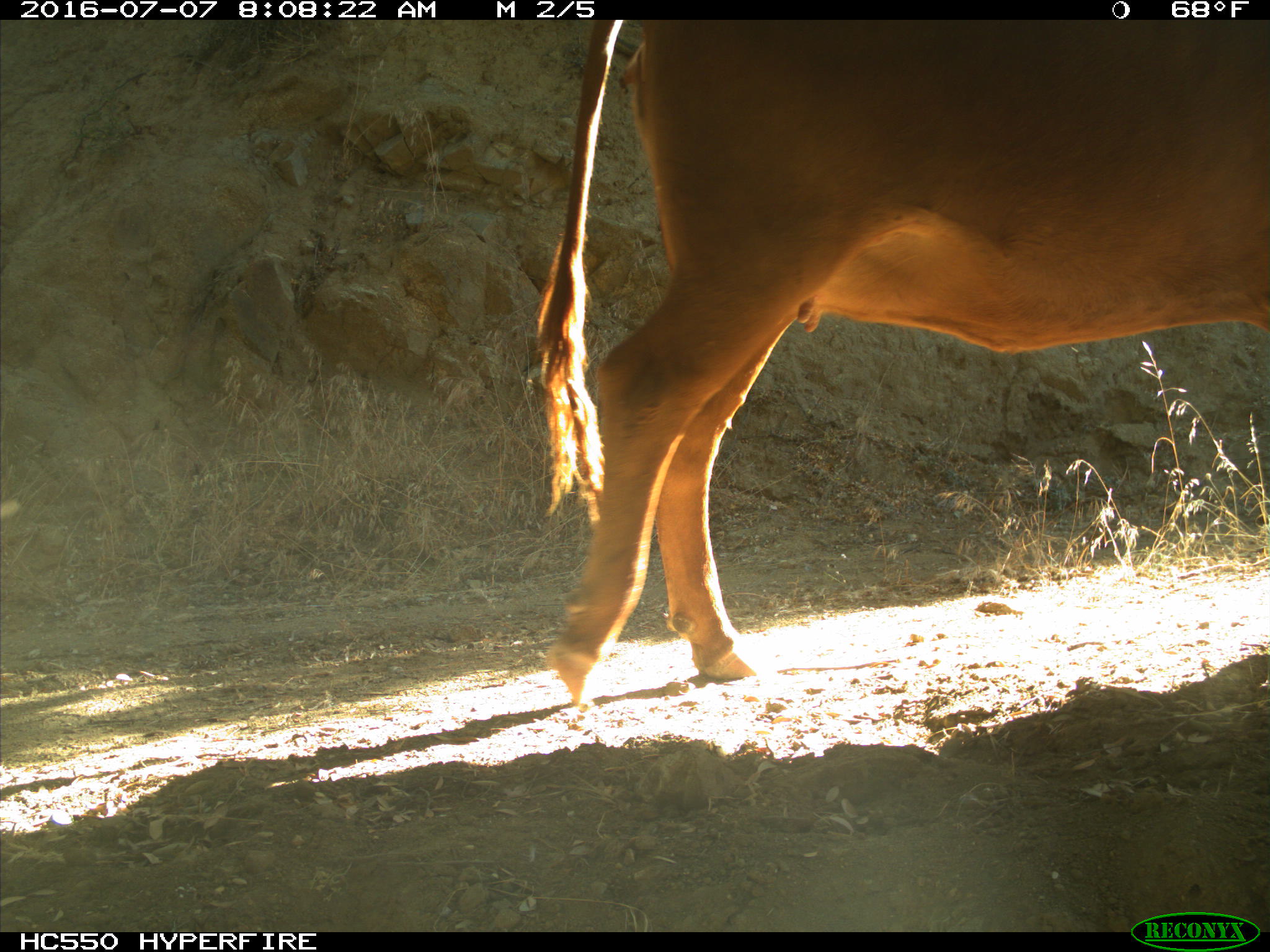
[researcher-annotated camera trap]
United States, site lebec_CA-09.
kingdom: Animalia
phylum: Chordata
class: Mammalia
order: Artiodactyla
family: Bovidae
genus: Bos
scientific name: Bos taurus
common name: domestic cow